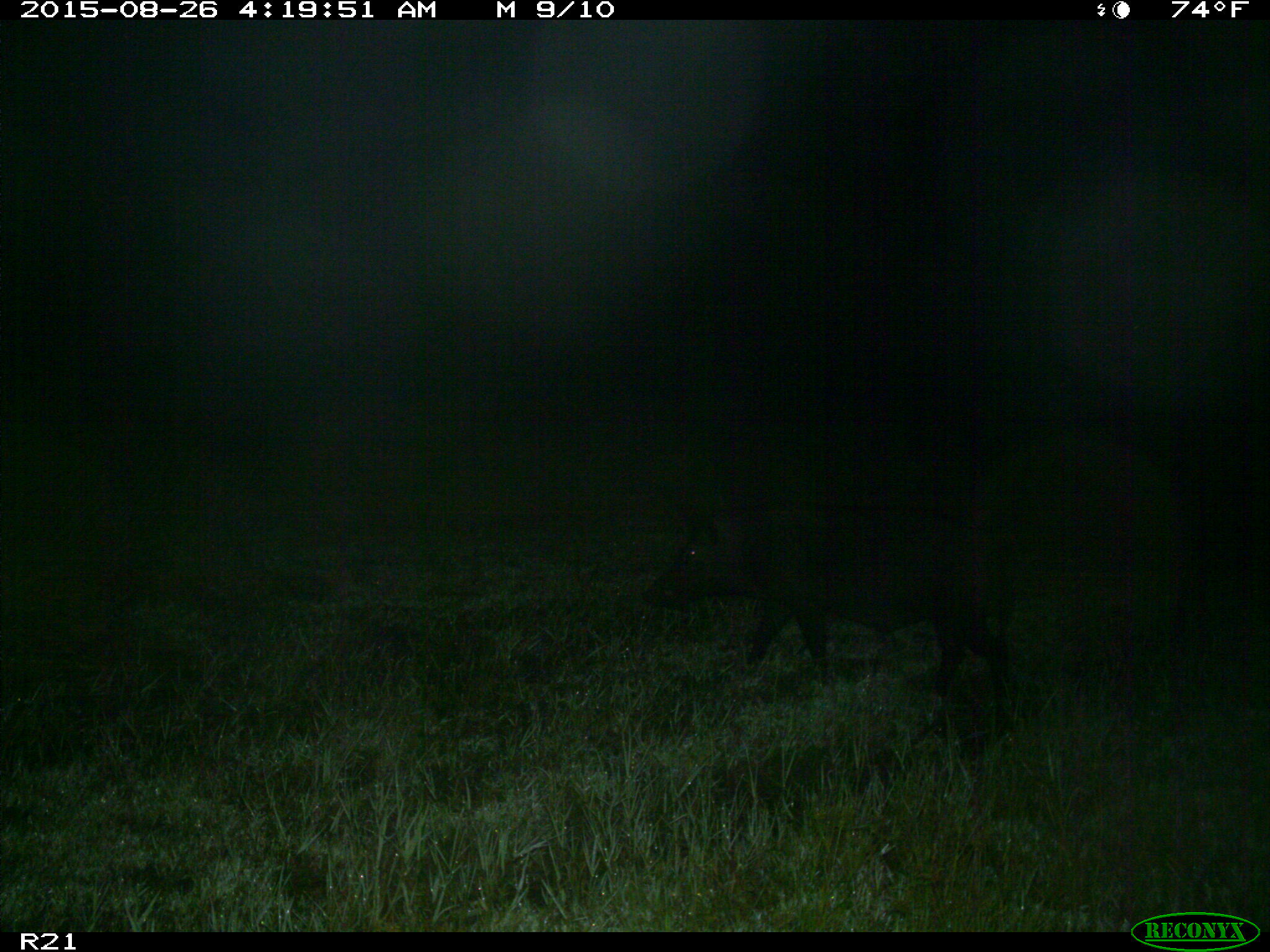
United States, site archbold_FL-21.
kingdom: Animalia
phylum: Chordata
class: Mammalia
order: Artiodactyla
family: Suidae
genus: Sus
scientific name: Sus scrofa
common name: wild boar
Sus scrofa (wild boar).